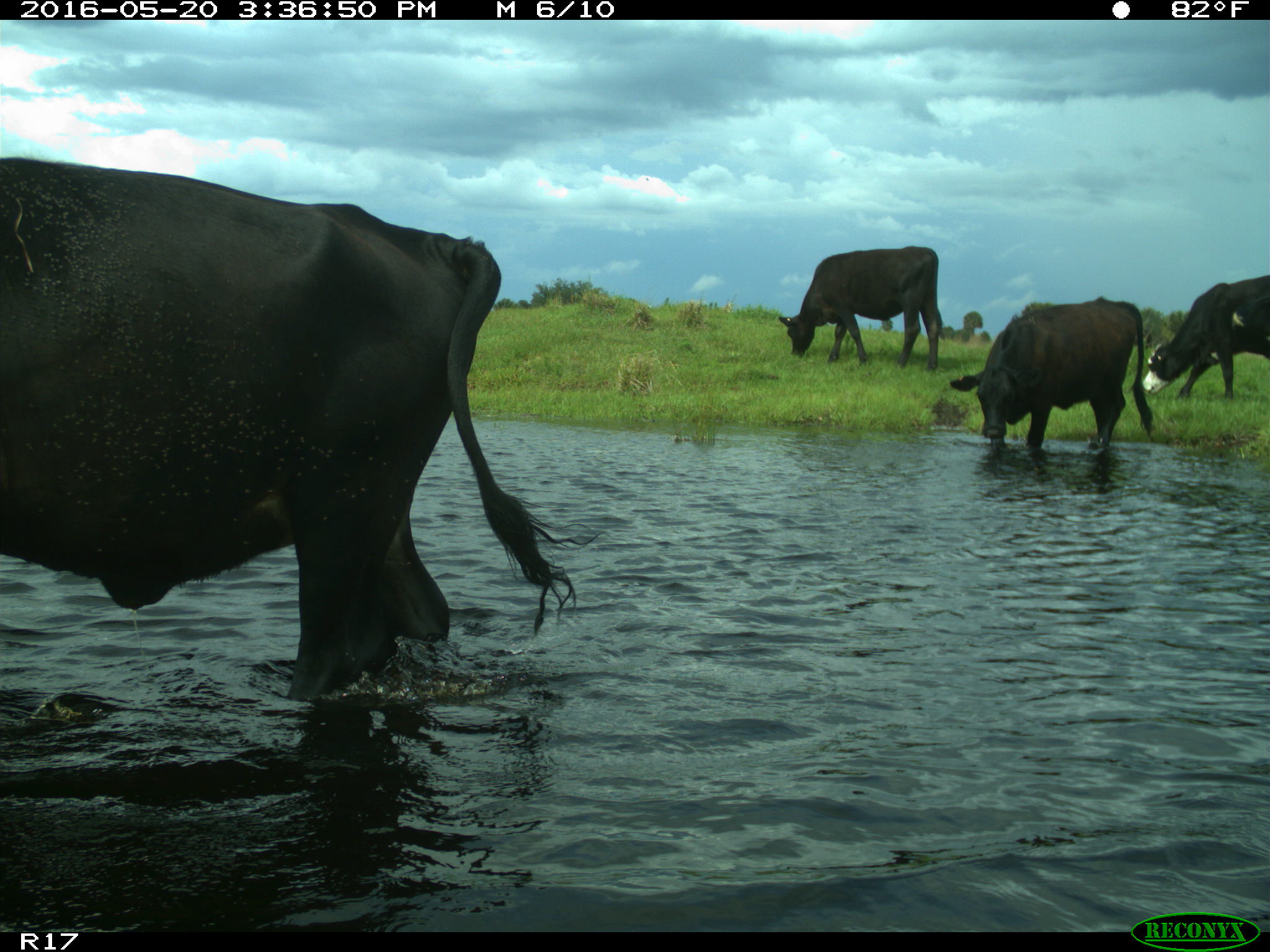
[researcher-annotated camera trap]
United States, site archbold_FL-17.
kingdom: Animalia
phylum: Chordata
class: Mammalia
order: Artiodactyla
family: Bovidae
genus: Bos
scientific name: Bos taurus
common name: domestic cow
Bos taurus (domestic cow).